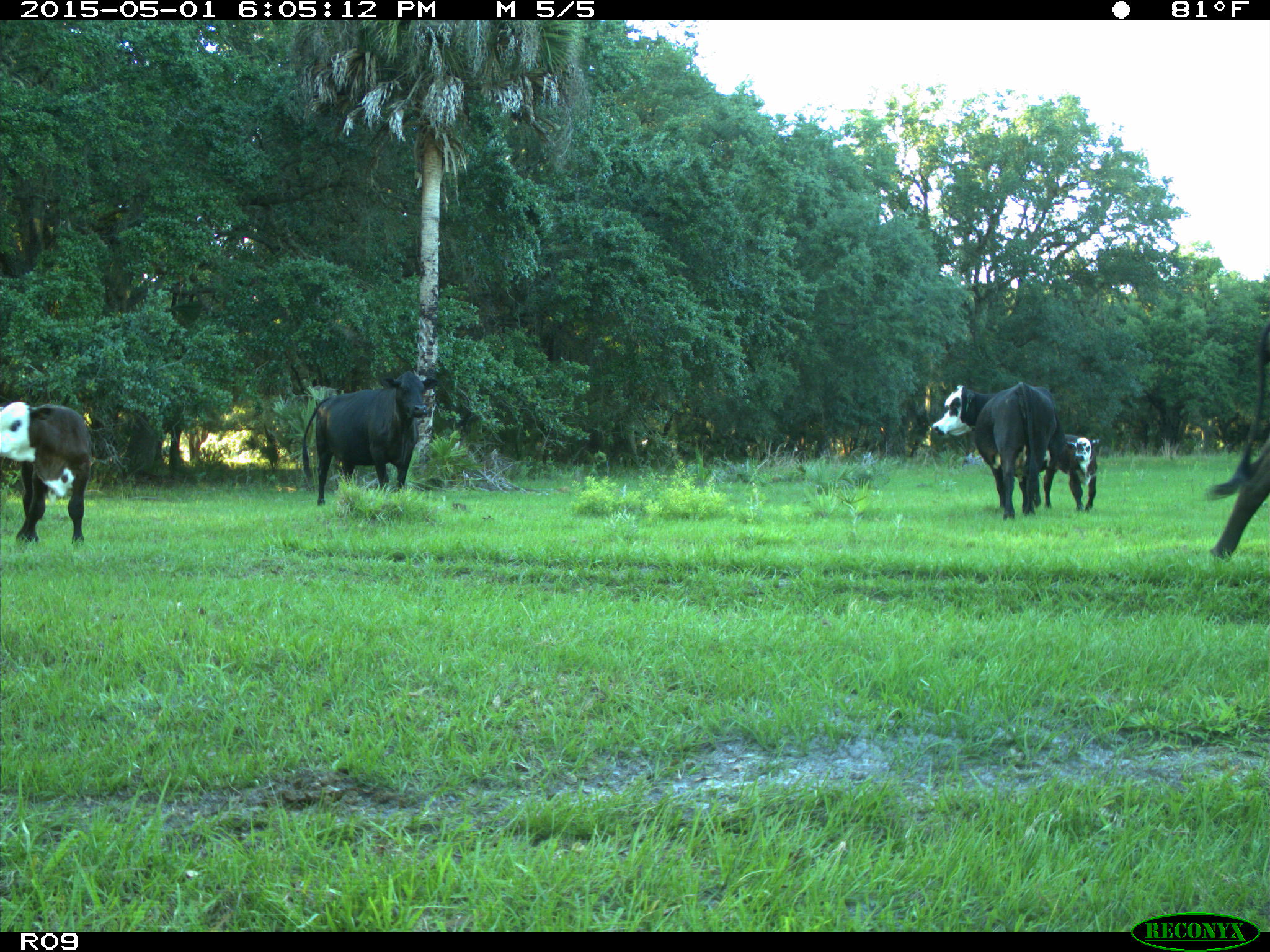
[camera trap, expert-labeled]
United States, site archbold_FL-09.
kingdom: Animalia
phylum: Chordata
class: Mammalia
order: Artiodactyla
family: Bovidae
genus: Bos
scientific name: Bos taurus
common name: domestic cow